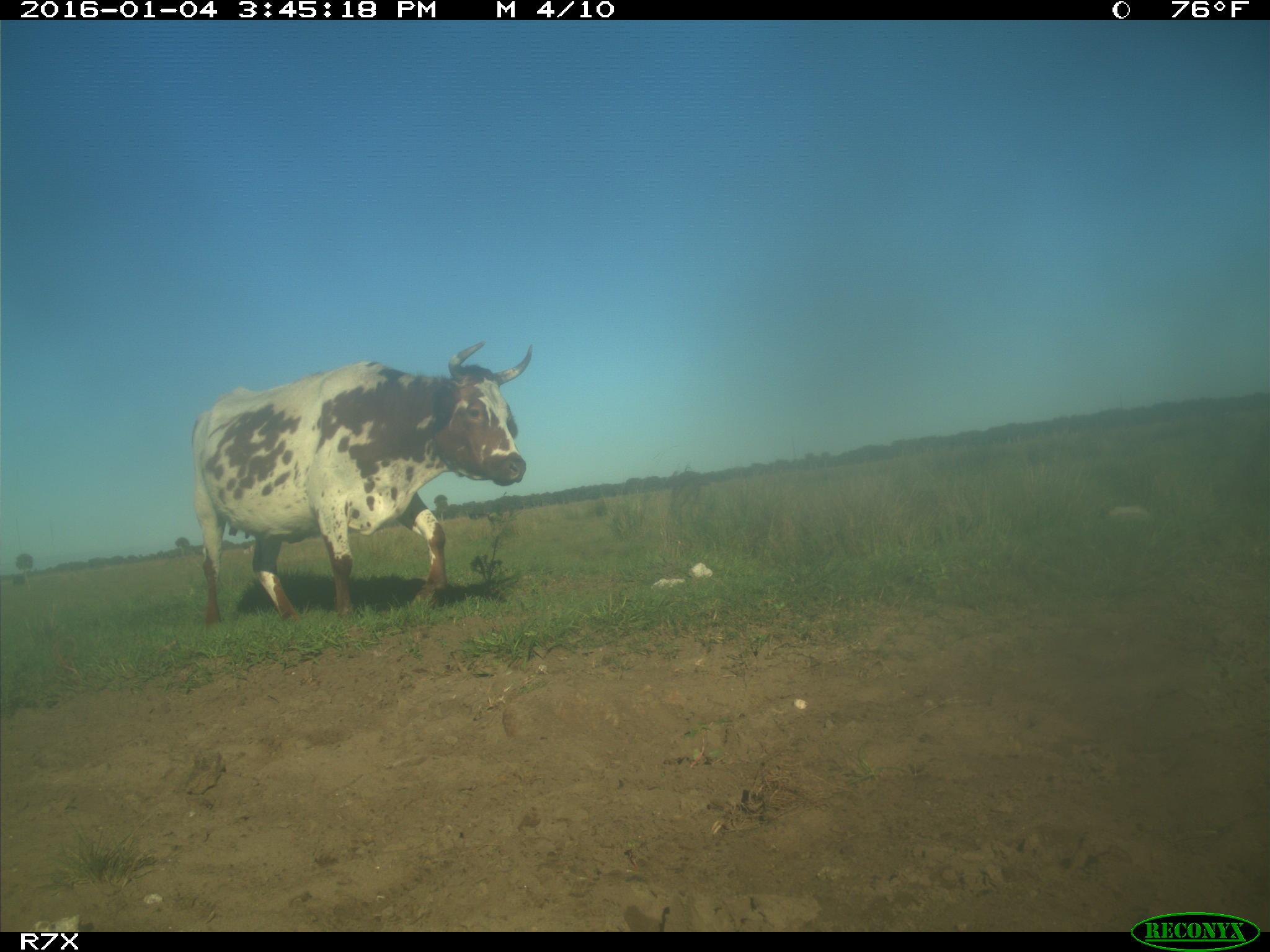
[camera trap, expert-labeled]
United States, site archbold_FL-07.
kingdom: Animalia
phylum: Chordata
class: Mammalia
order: Artiodactyla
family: Bovidae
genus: Bos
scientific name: Bos taurus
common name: domestic cow